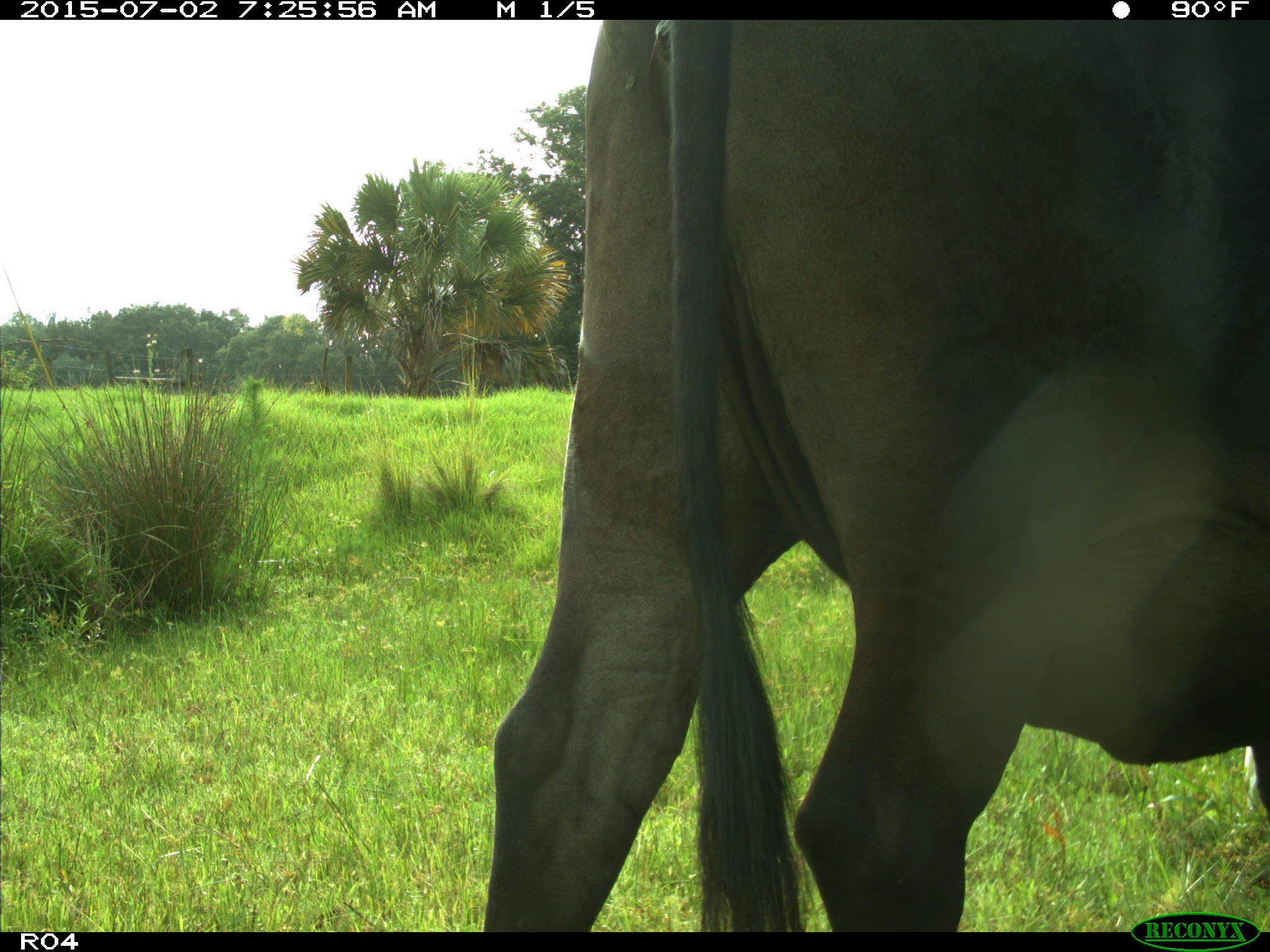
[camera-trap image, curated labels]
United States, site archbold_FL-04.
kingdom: Animalia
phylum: Chordata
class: Mammalia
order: Artiodactyla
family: Bovidae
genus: Bos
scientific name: Bos taurus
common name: domestic cow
Bos taurus (domestic cow).